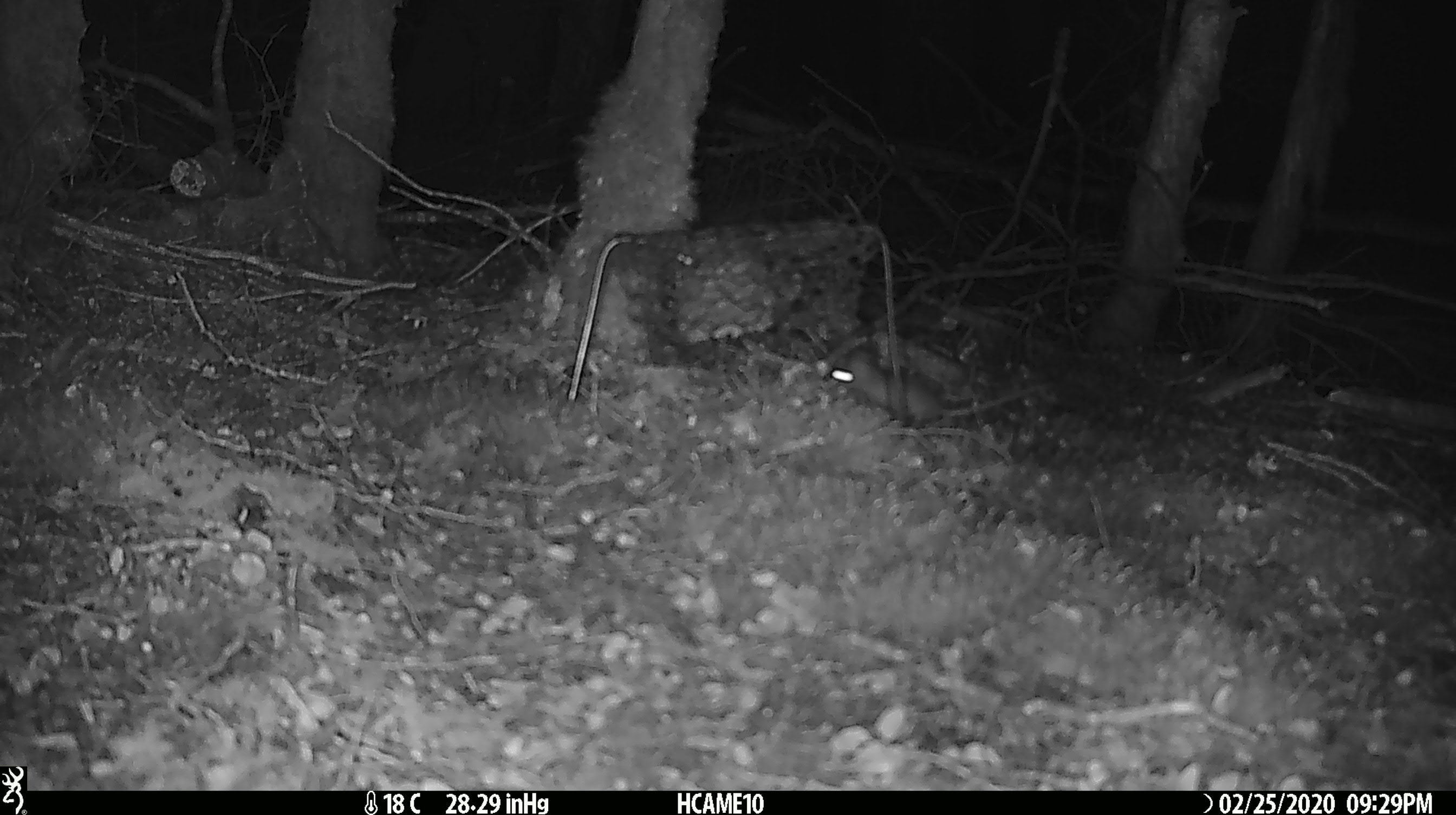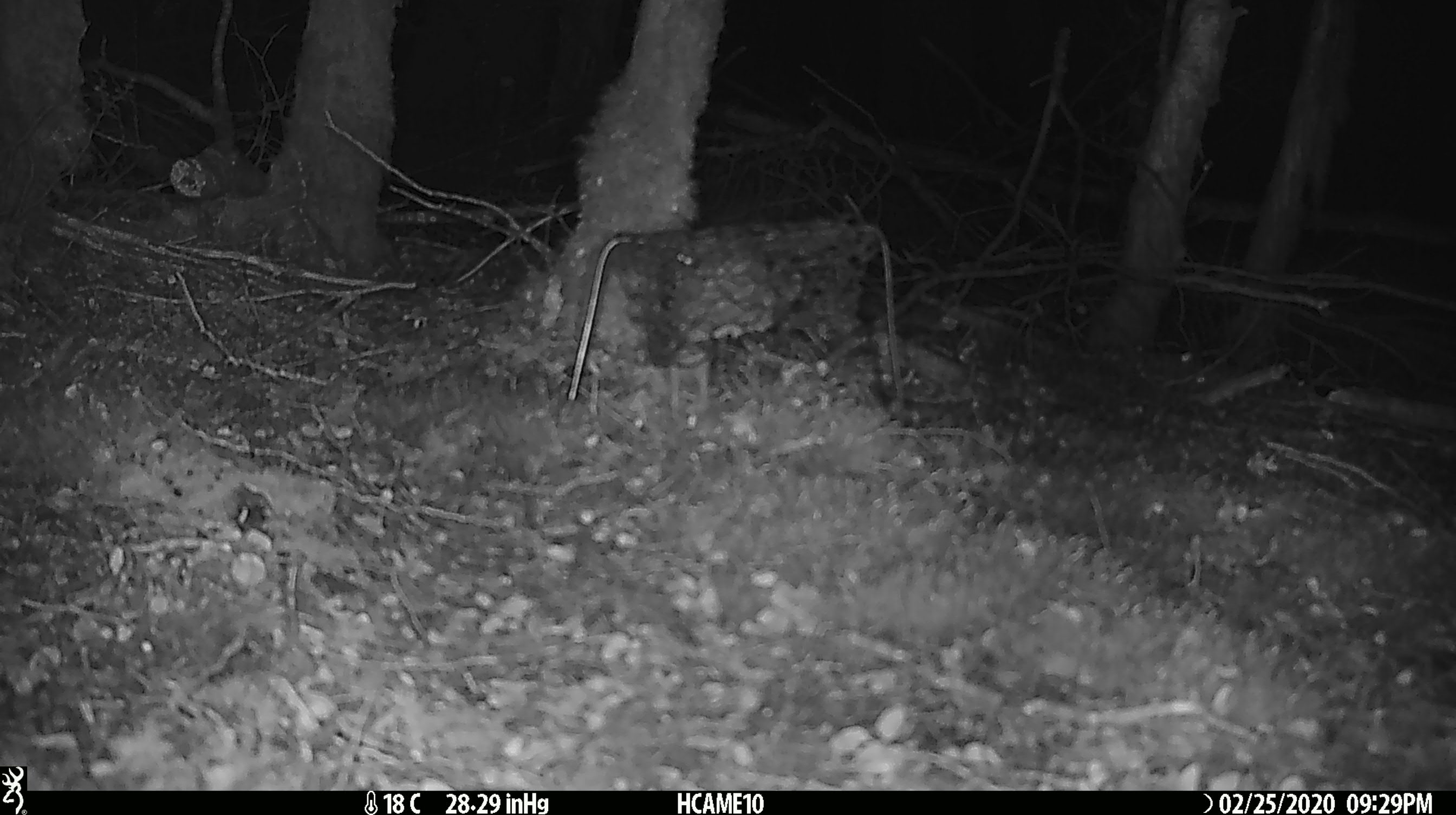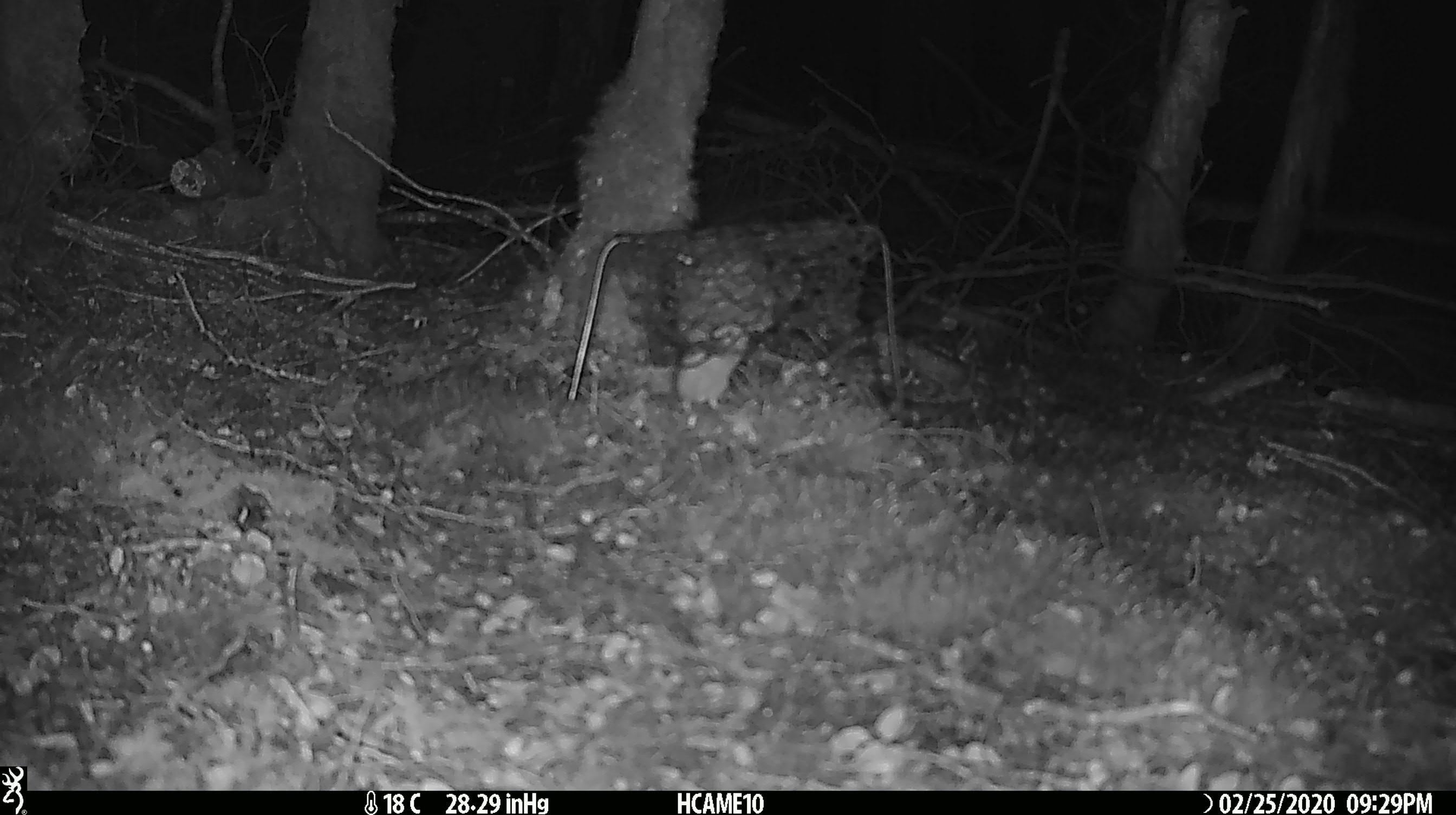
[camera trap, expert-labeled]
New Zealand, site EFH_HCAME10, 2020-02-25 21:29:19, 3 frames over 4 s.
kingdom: Animalia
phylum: Chordata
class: Mammalia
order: Rodentia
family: Muridae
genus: Mus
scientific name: Mus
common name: mouse